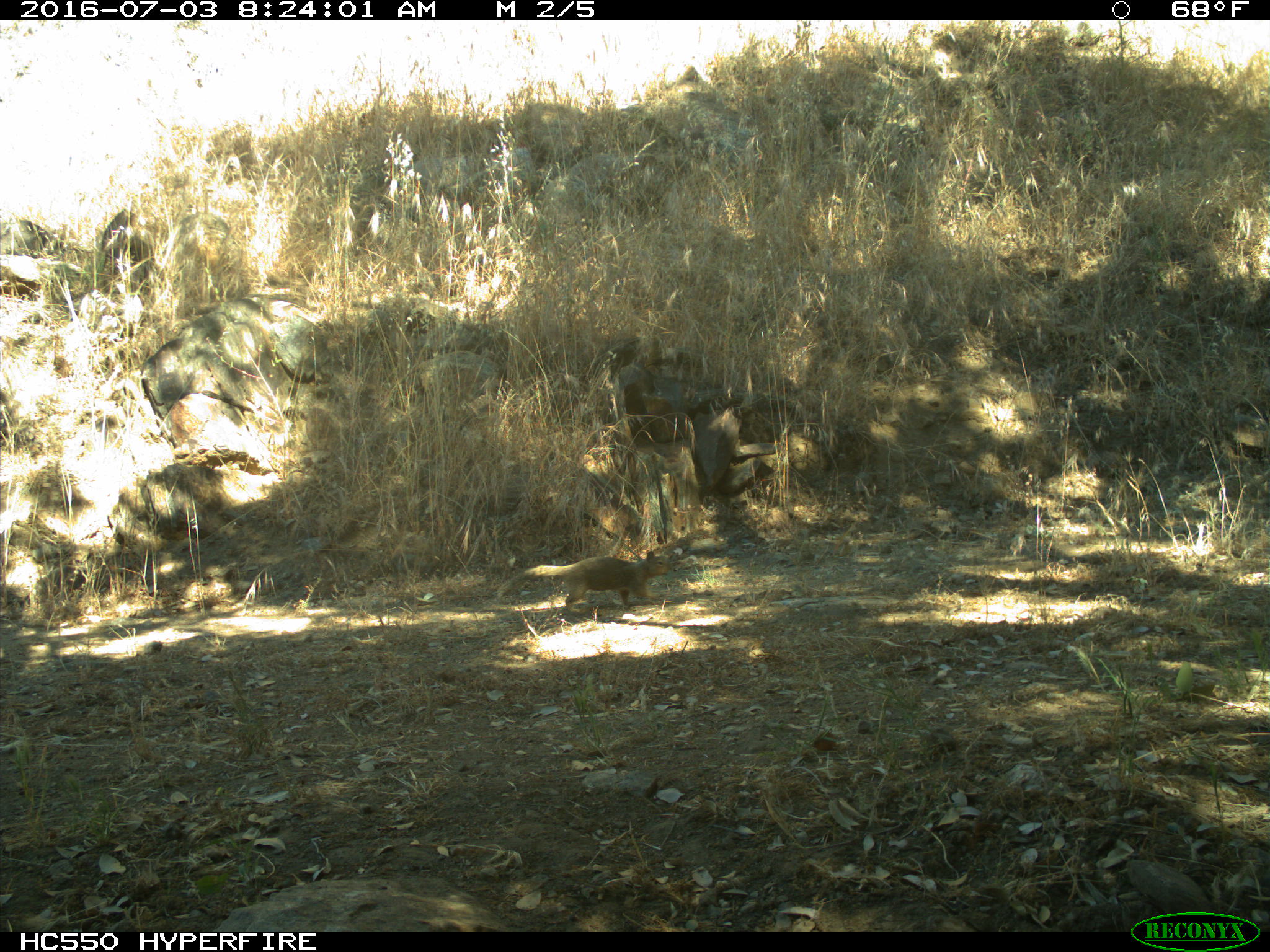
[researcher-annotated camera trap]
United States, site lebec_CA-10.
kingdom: Animalia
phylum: Chordata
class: Mammalia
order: Rodentia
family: Sciuridae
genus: Otospermophilus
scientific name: Otospermophilus beecheyi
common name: california ground squirrel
Otospermophilus beecheyi (california ground squirrel).